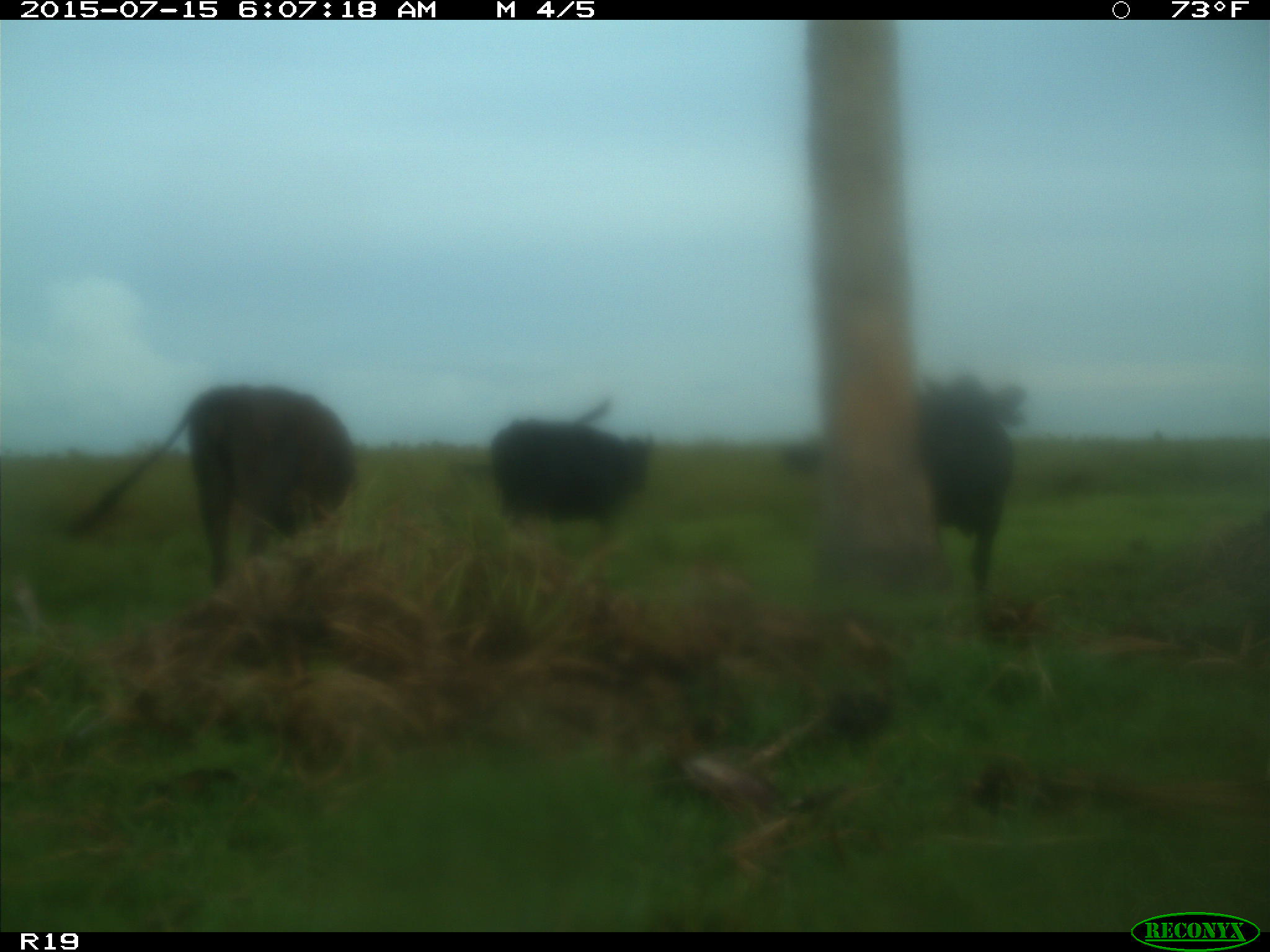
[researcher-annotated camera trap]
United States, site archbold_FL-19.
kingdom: Animalia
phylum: Chordata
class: Mammalia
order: Artiodactyla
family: Bovidae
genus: Bos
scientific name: Bos taurus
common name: domestic cow